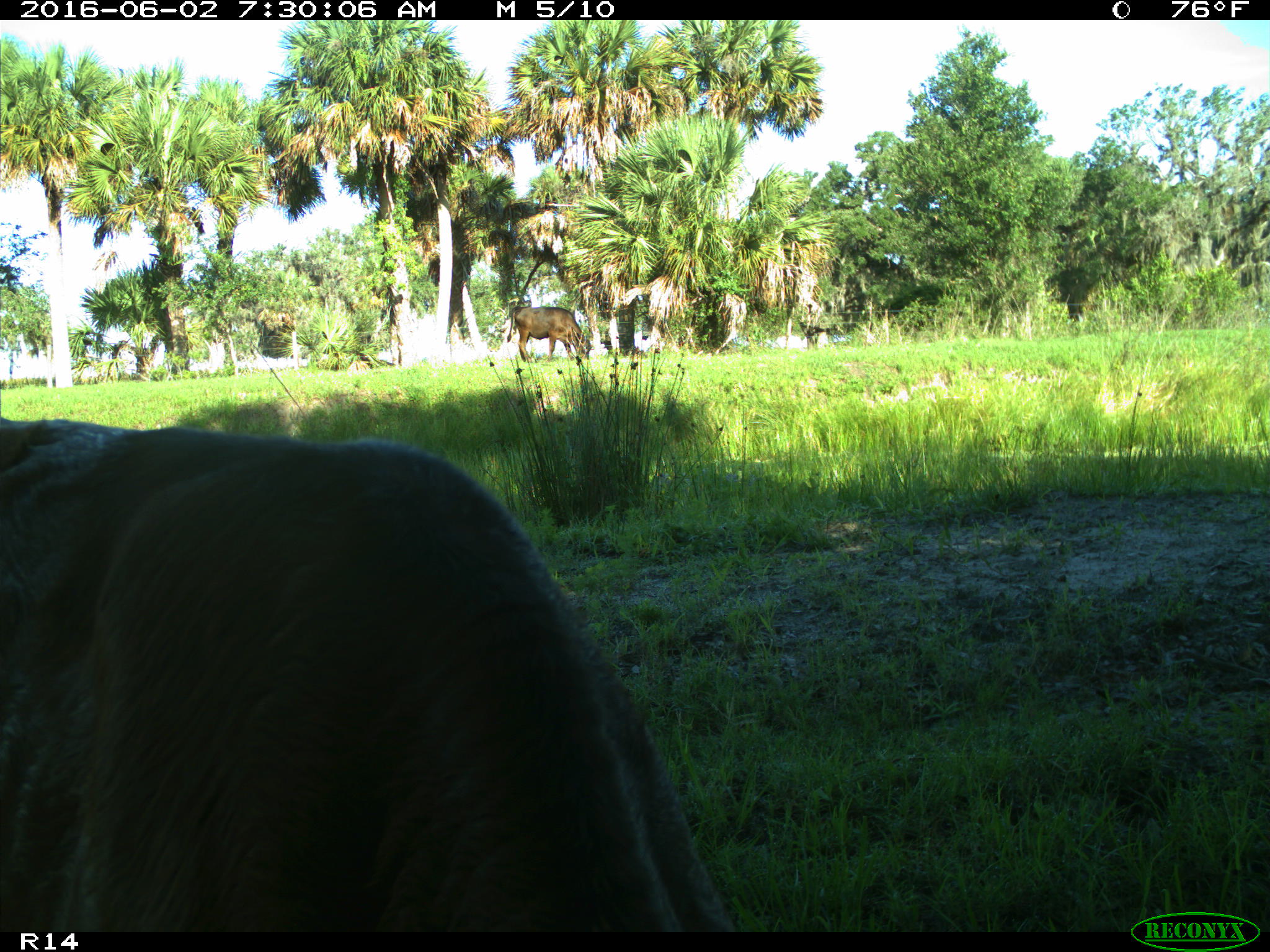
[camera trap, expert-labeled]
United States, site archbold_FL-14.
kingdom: Animalia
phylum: Chordata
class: Mammalia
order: Artiodactyla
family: Suidae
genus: Sus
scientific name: Sus scrofa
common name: wild boar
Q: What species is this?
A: Sus scrofa (wild boar).